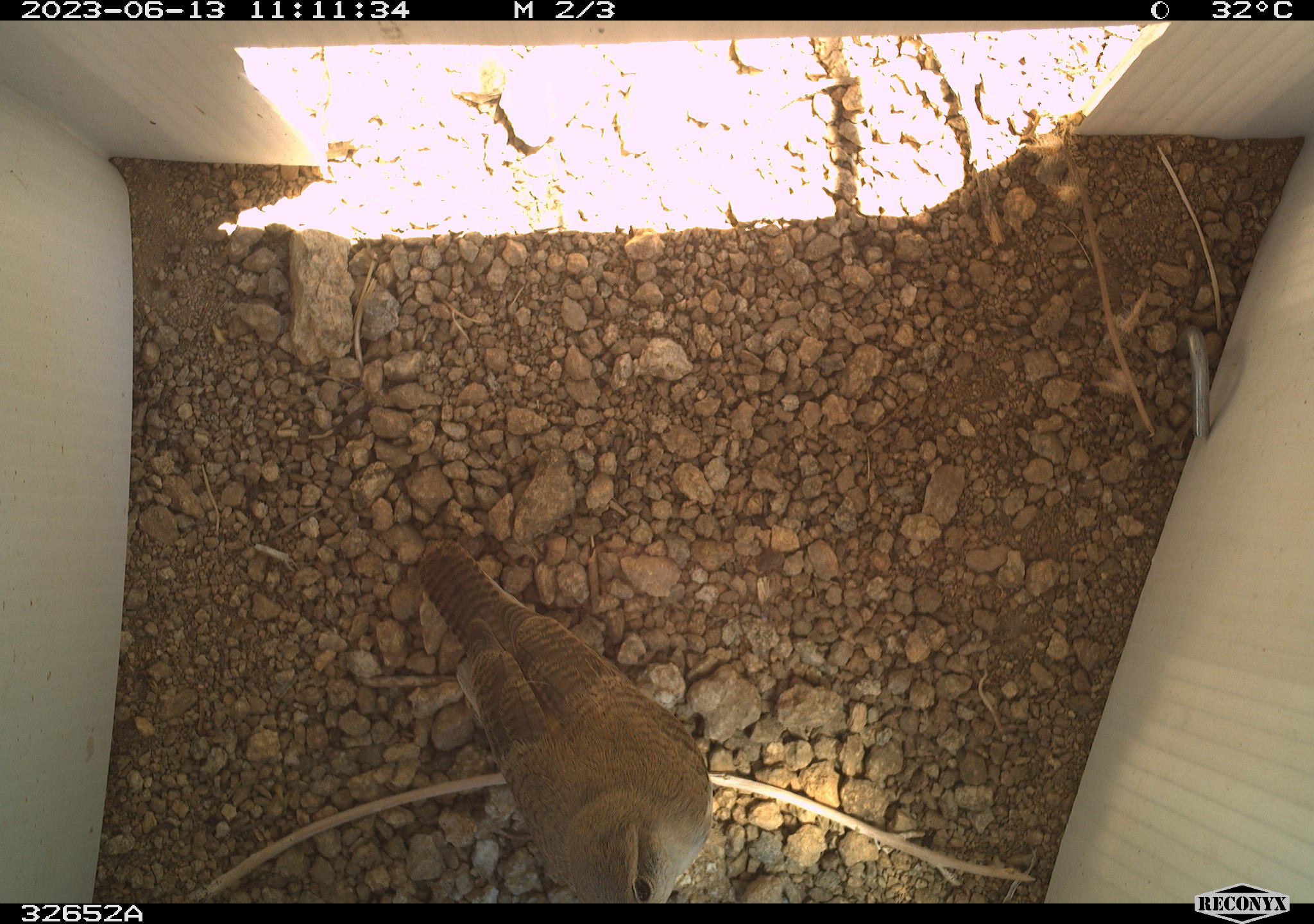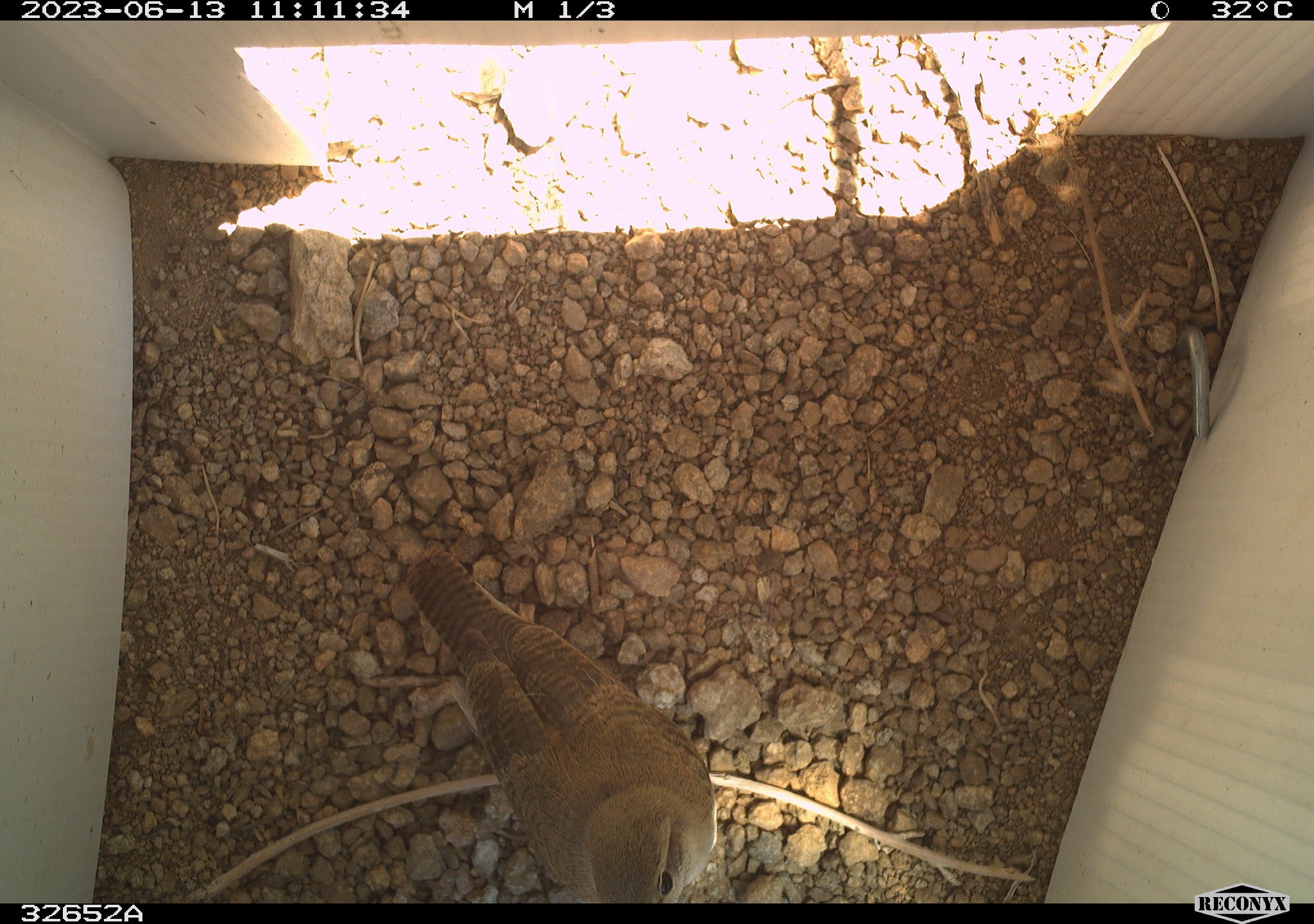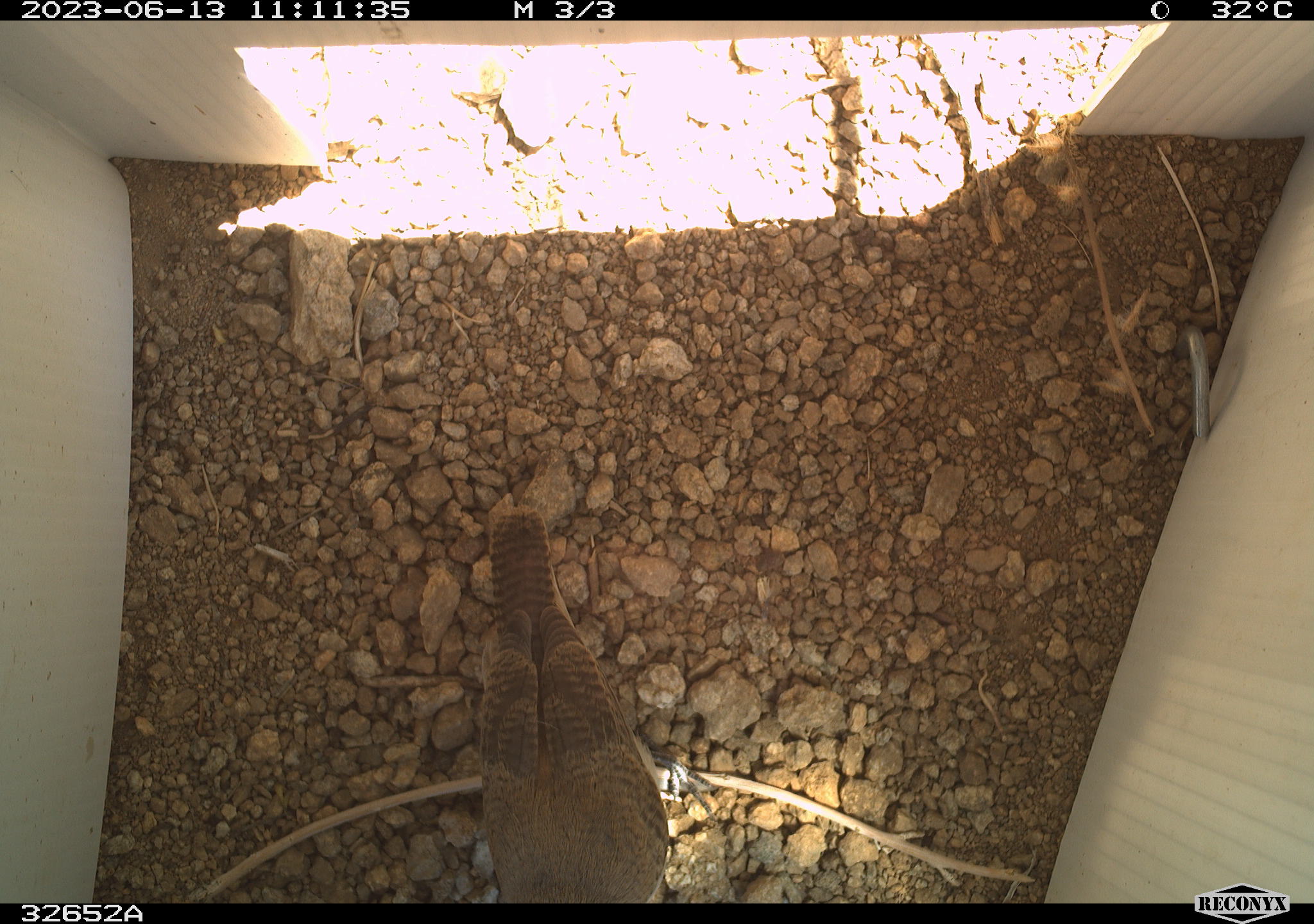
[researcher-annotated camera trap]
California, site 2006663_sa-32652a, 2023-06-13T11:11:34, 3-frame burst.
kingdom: Animalia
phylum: Chordata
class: Aves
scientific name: Aves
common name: bird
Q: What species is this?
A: Bird (Aves).